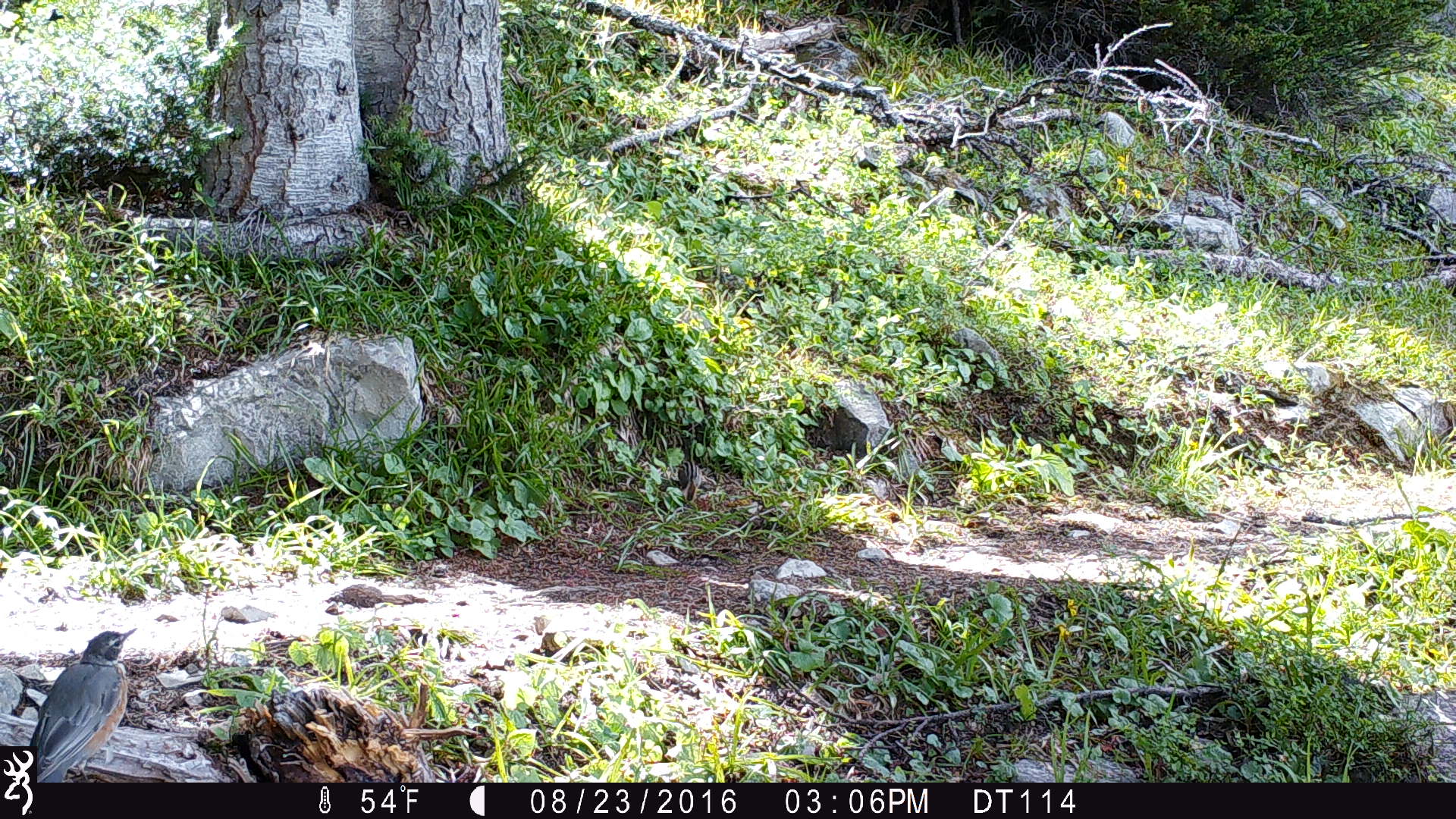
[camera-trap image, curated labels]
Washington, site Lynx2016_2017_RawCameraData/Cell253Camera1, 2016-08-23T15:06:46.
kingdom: Animalia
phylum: Chordata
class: Aves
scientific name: Aves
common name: birds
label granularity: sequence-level